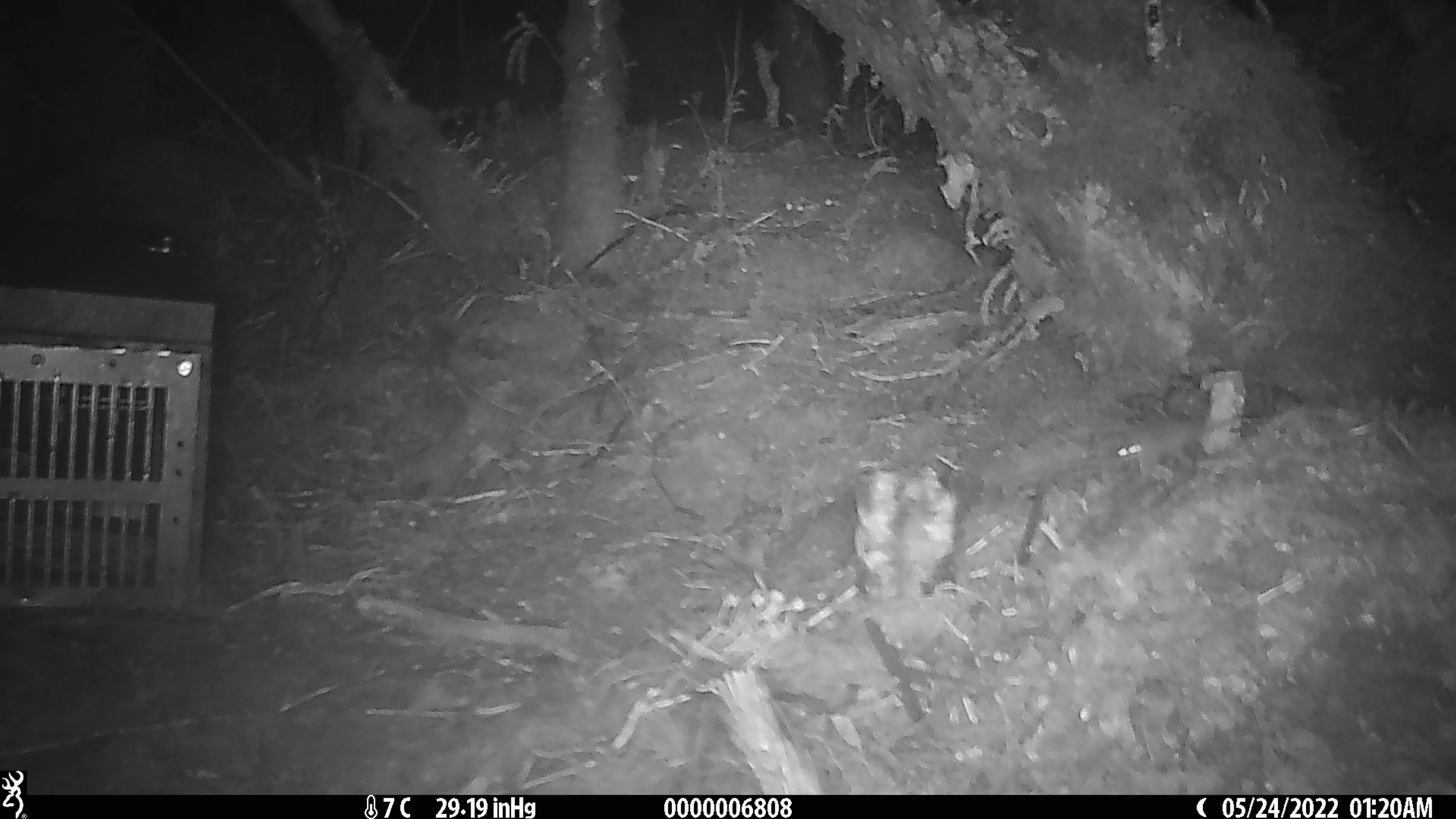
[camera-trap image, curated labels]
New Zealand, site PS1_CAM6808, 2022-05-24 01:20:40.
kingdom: Animalia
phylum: Chordata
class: Mammalia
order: Rodentia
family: Muridae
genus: Mus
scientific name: Mus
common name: mouse